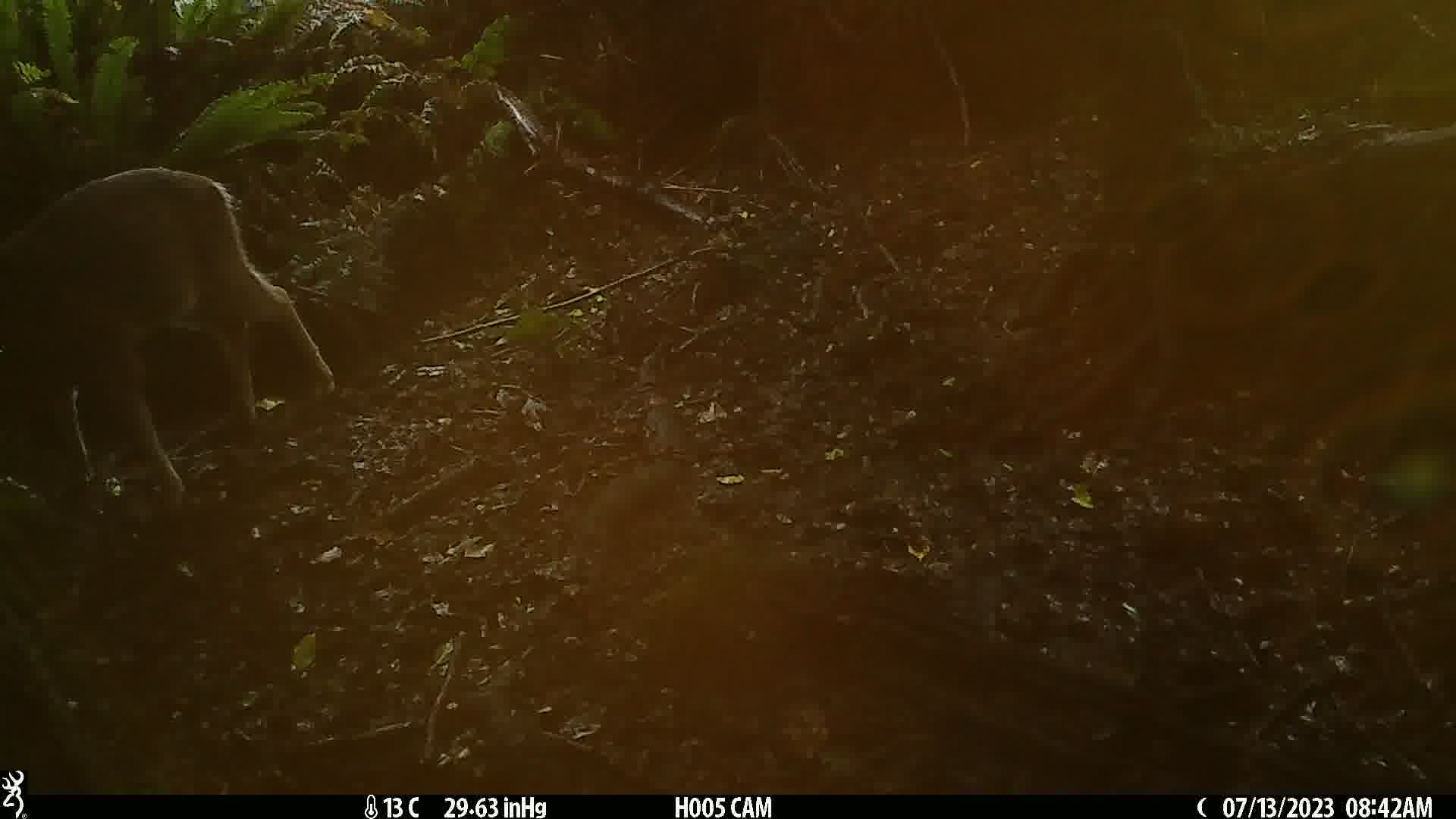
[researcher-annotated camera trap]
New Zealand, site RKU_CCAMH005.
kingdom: Animalia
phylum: Chordata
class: Mammalia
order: Artiodactyla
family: Cervidae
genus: Odocoileus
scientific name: Odocoileus virginianus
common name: white-tailed deer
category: white tailed deer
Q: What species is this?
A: White tailed deer (white-tailed deer) (Odocoileus virginianus).